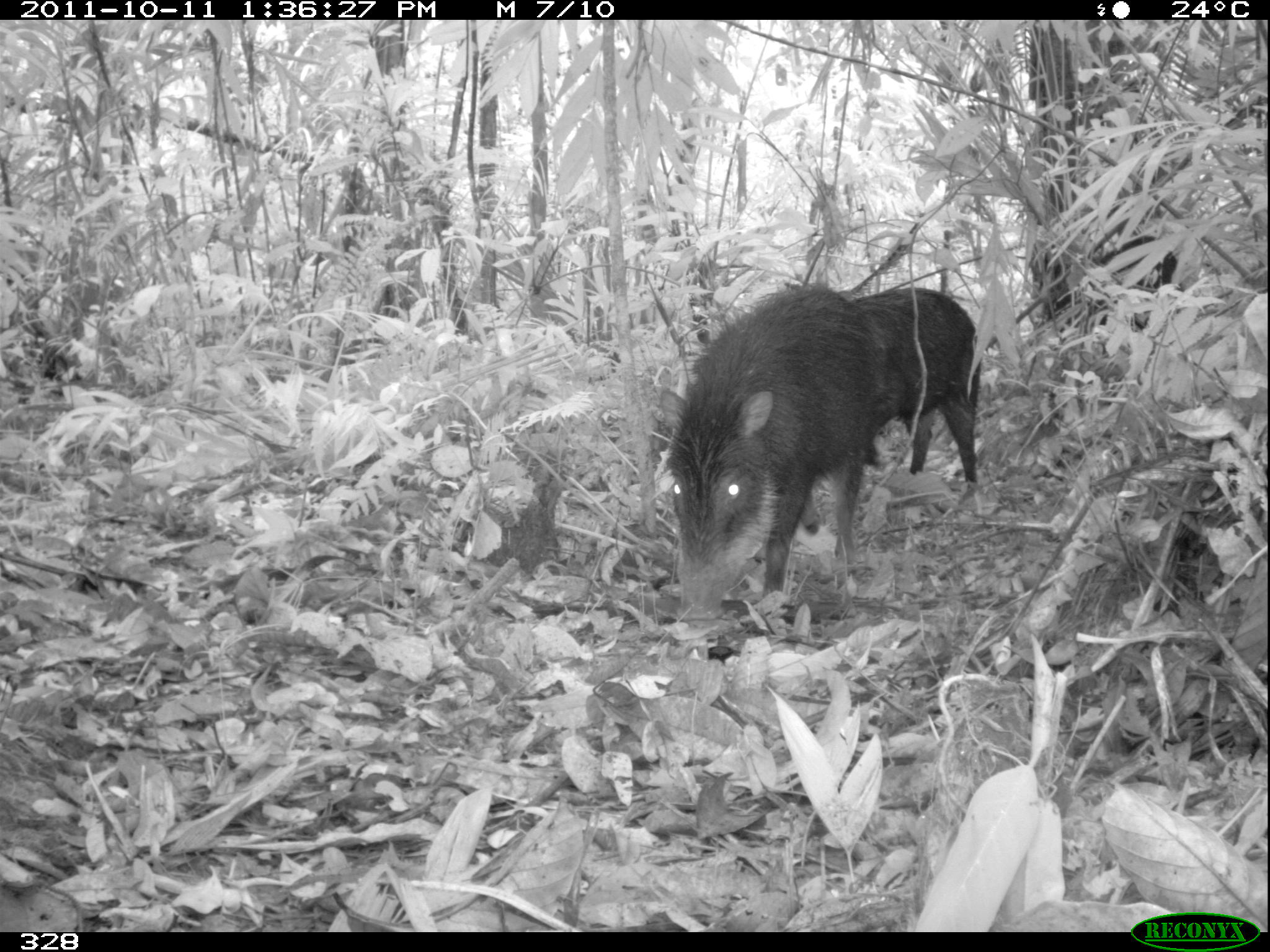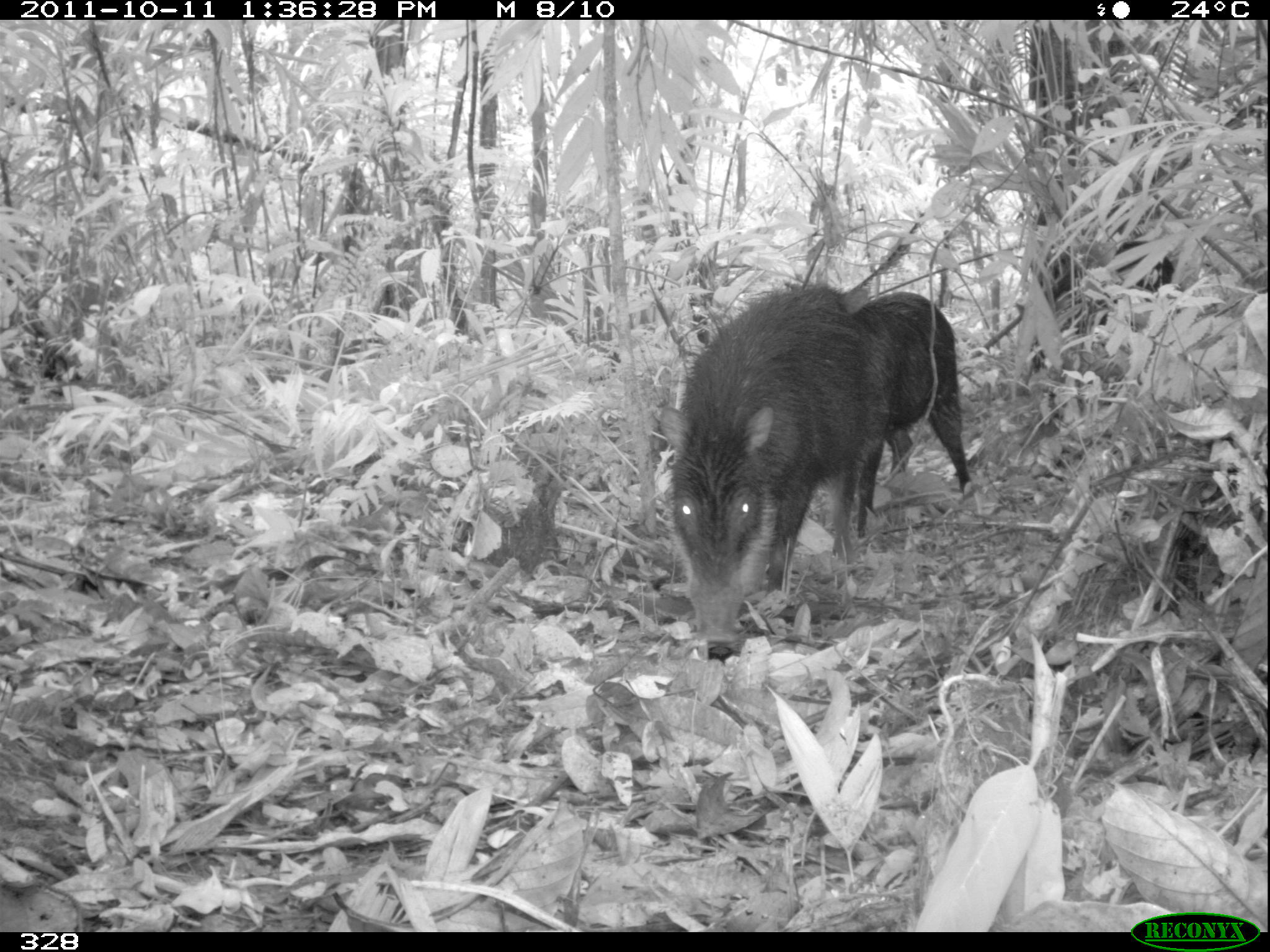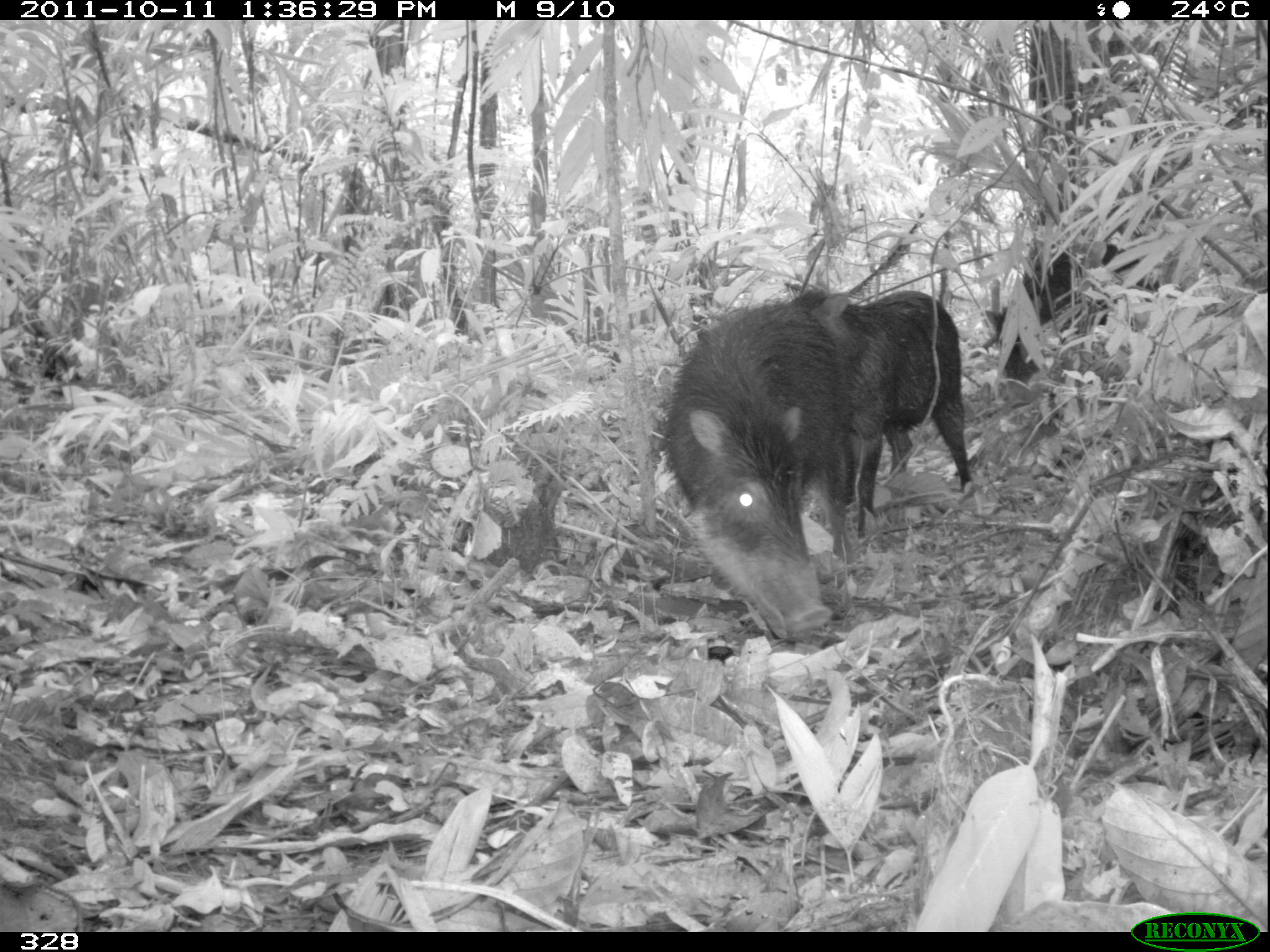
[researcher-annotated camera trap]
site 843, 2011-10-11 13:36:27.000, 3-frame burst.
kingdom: Animalia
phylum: Chordata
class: Mammalia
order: Artiodactyla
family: Tayassuidae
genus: Tayassu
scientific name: Tayassu pecari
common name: white-lipped peccary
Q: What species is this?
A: Tayassu pecari (white-lipped peccary).